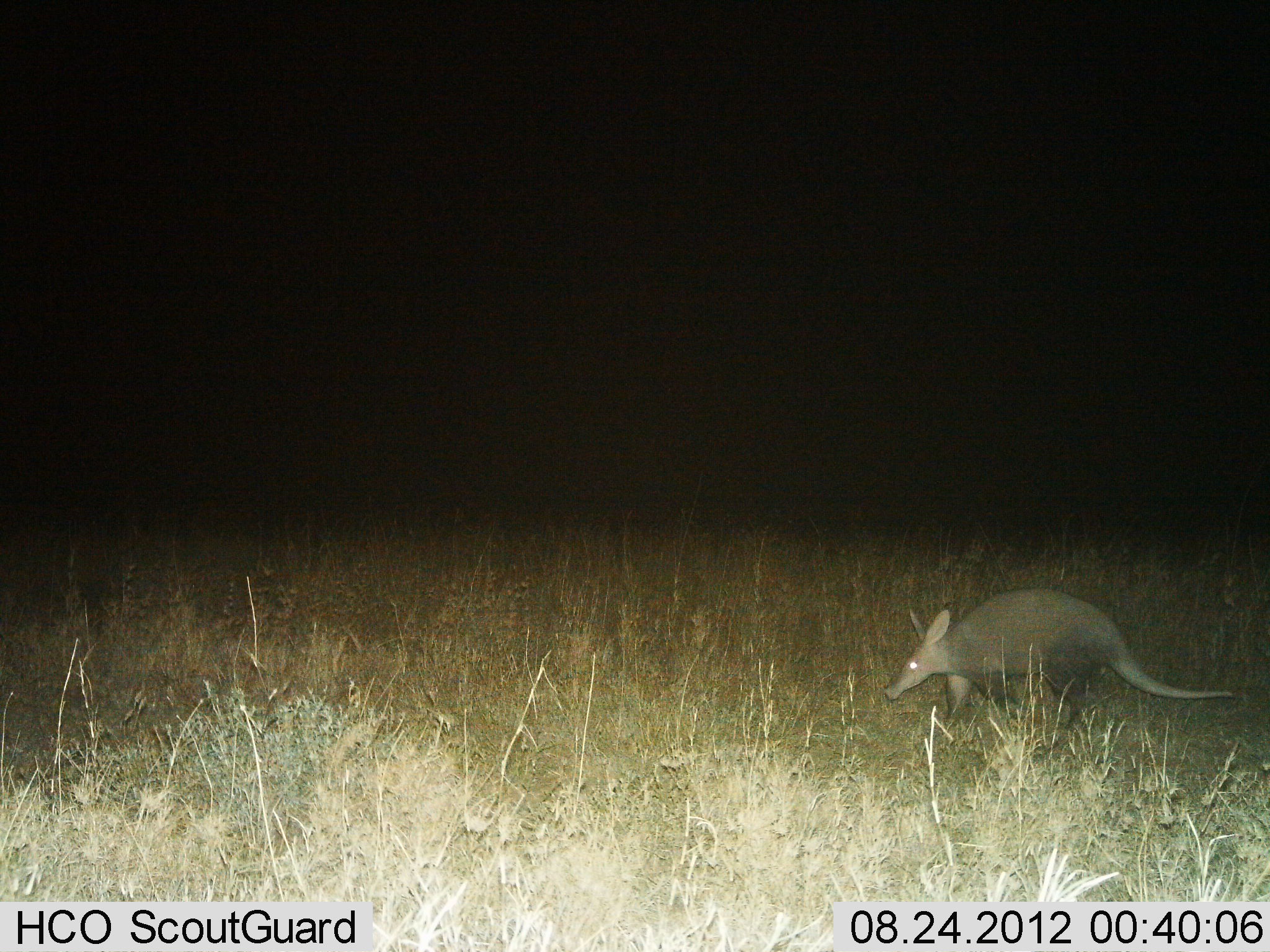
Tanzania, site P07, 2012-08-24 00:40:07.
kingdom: Animalia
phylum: Chordata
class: Mammalia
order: Tubulidentata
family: Orycteropodidae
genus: Orycteropus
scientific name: Orycteropus afer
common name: aardvark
Aardvark (Orycteropus afer), count 1. Behavior (volunteer vote fractions): standing 0%, resting 0%, moving 100%, interacting 0%. Young present (vote fraction): 0%. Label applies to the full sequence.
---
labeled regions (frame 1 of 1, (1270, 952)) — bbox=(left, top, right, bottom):
animal: bbox=(886, 585, 1235, 750)